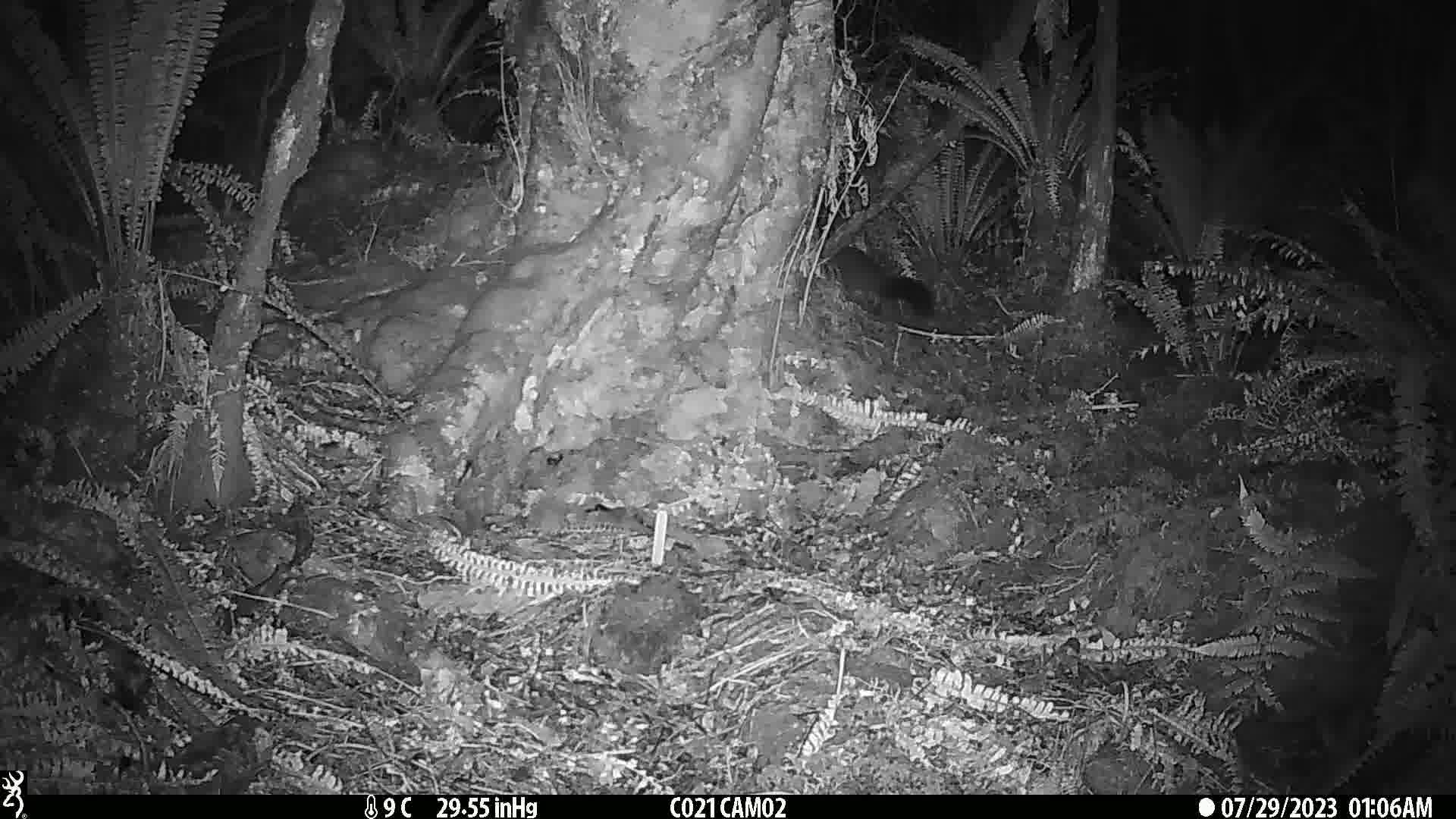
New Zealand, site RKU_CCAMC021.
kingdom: Animalia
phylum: Chordata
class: Mammalia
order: Diprotodontia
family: Phalangeridae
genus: Trichosurus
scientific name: Trichosurus vulpecula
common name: common brushtail possum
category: possum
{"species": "possum (common brushtail possum) (Trichosurus vulpecula)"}